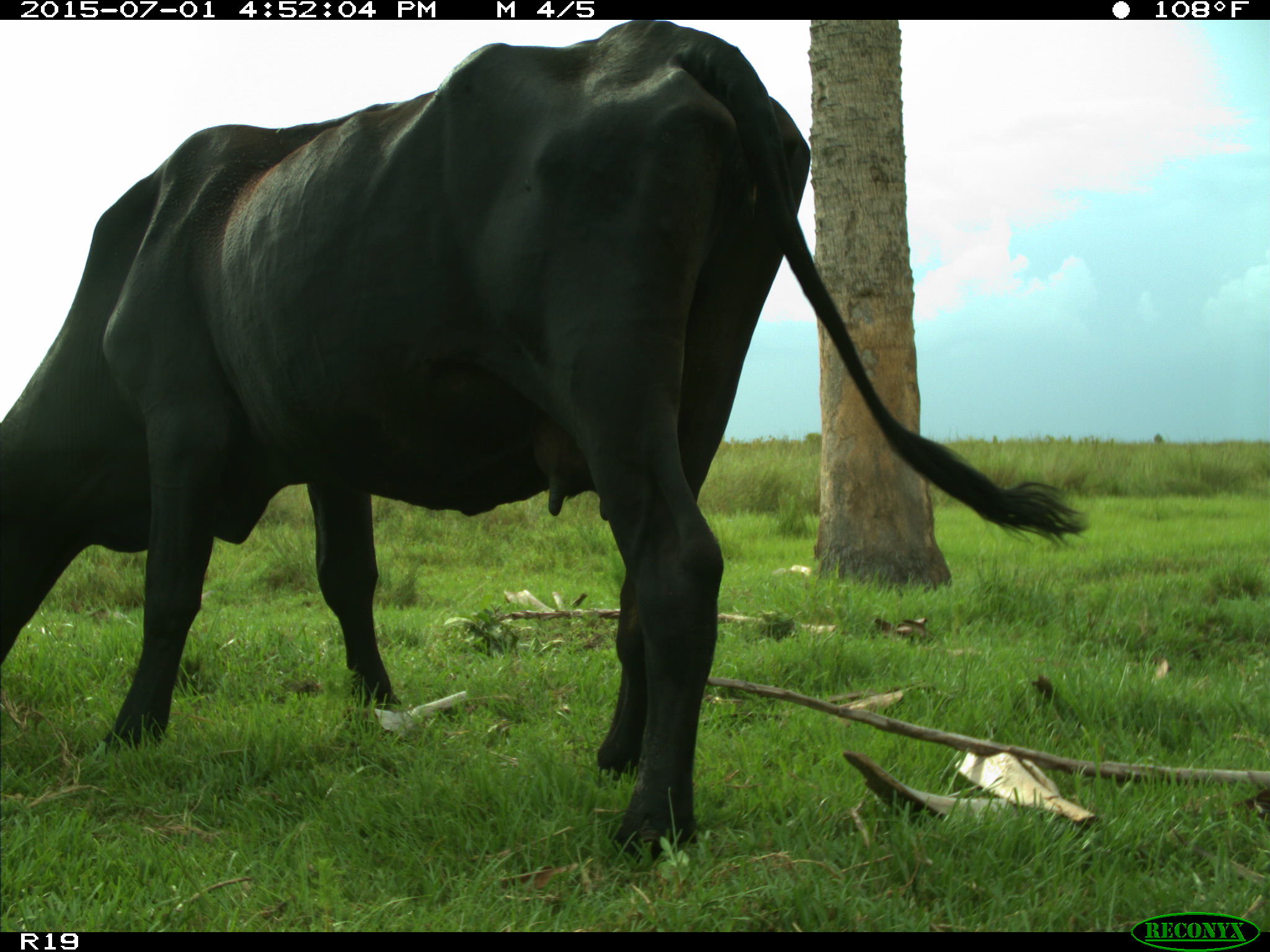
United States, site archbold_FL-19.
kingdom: Animalia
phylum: Chordata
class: Mammalia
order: Artiodactyla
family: Bovidae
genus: Bos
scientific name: Bos taurus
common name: domestic cow